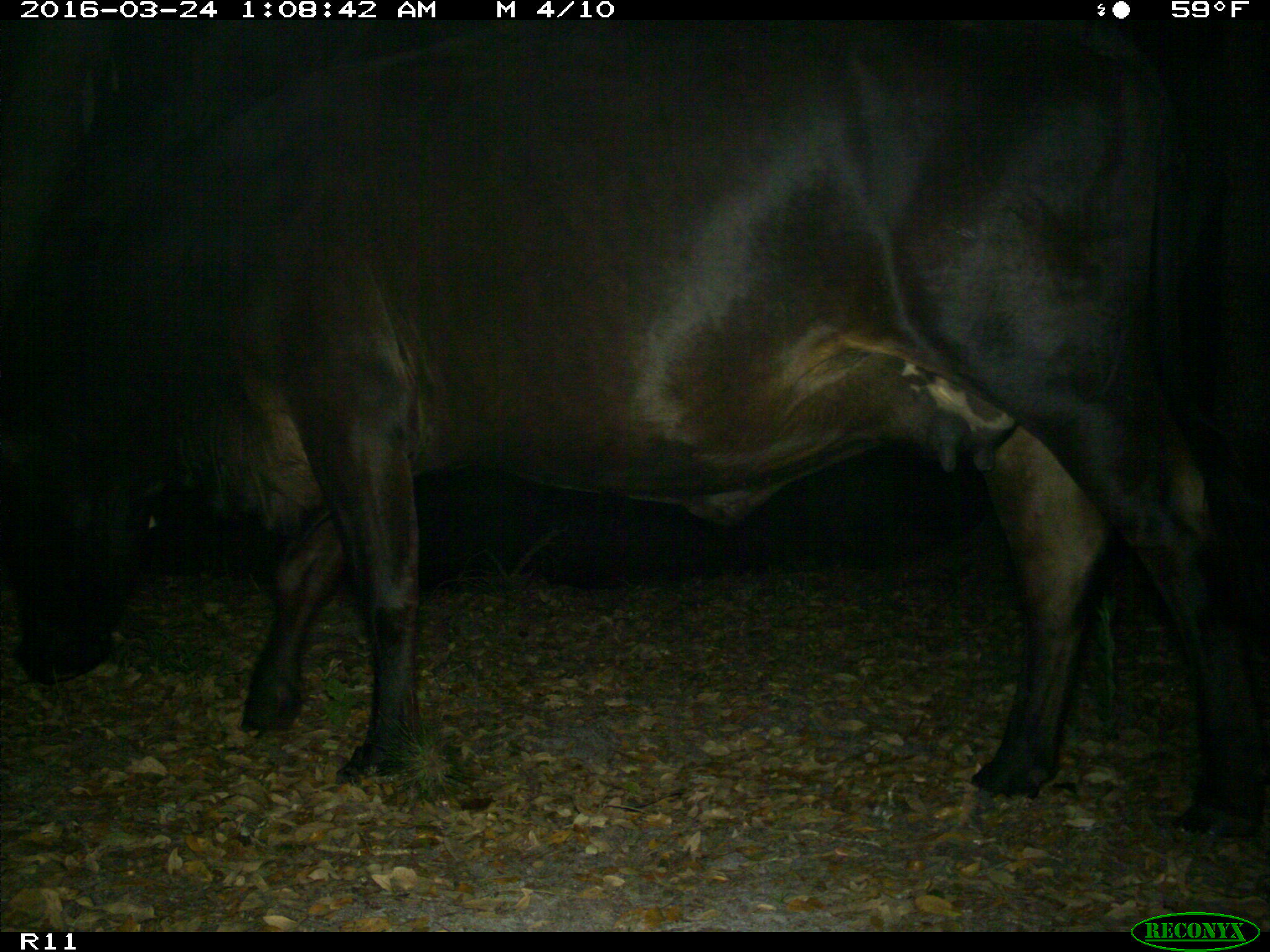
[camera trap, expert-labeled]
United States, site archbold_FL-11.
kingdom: Animalia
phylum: Chordata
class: Mammalia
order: Artiodactyla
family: Bovidae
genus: Bos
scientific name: Bos taurus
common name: domestic cow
Bos taurus (domestic cow).